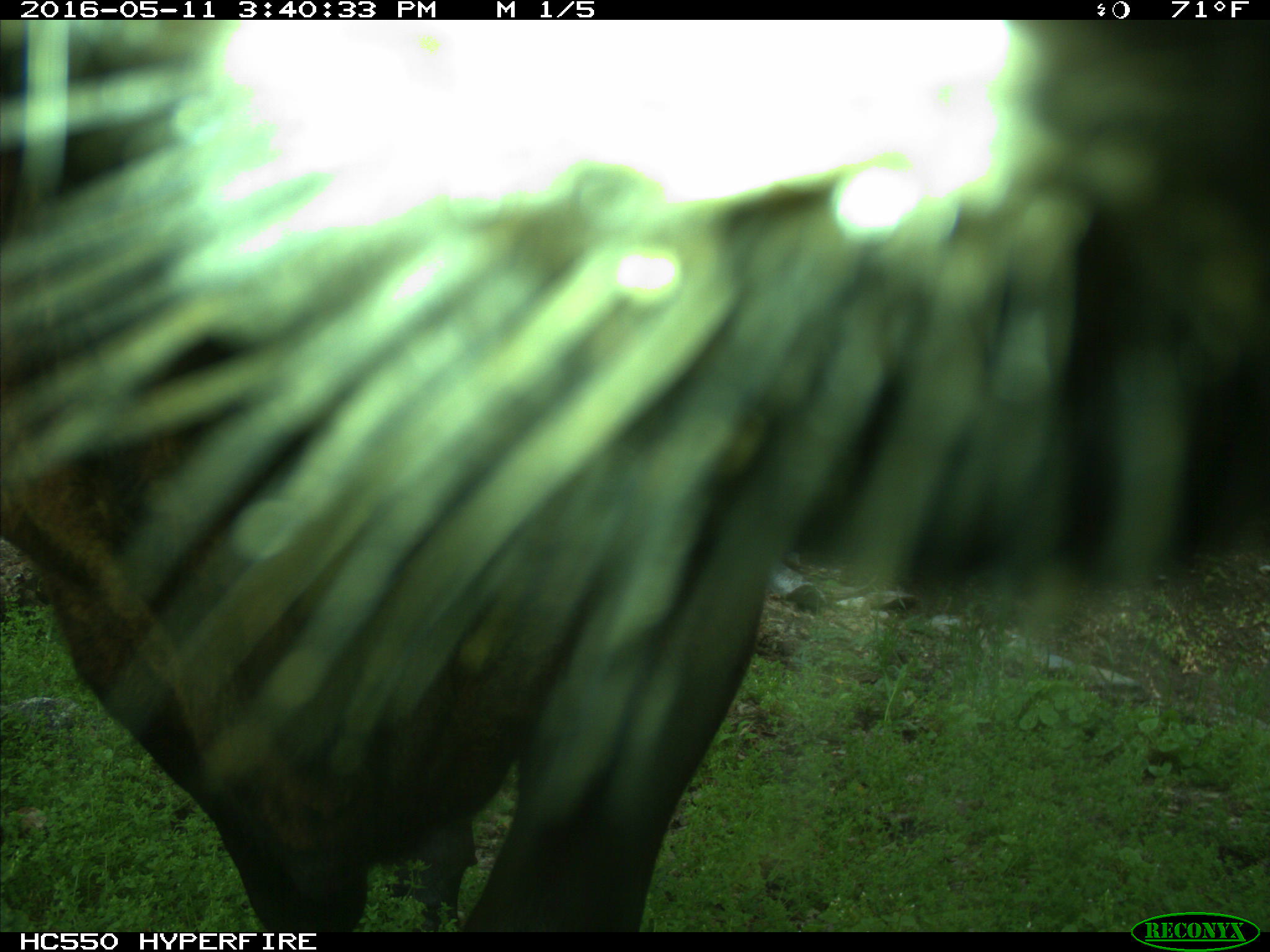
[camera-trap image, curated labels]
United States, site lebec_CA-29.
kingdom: Animalia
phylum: Chordata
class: Mammalia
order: Artiodactyla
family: Bovidae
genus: Bos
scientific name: Bos taurus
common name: domestic cow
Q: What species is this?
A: Bos taurus (domestic cow).